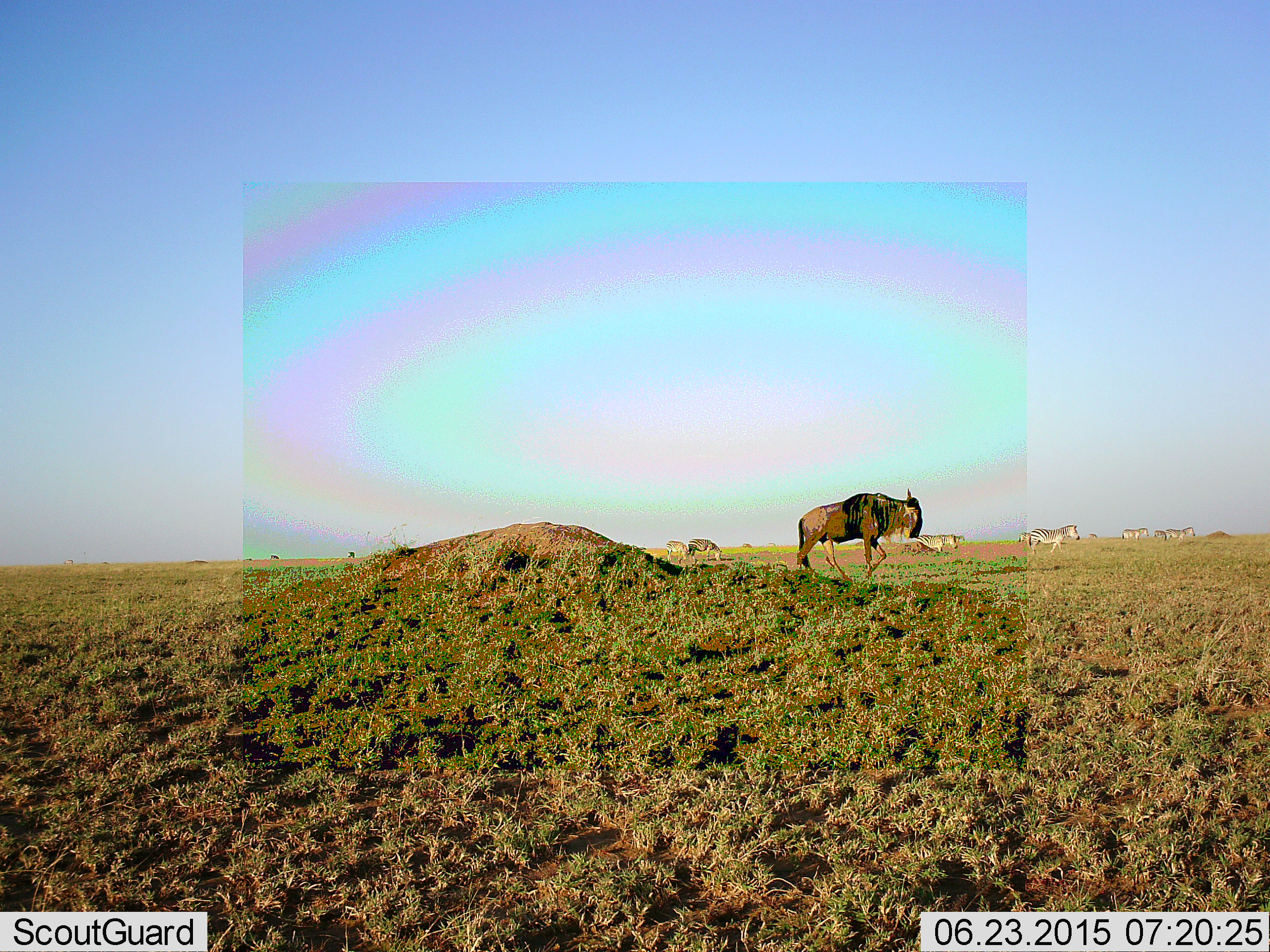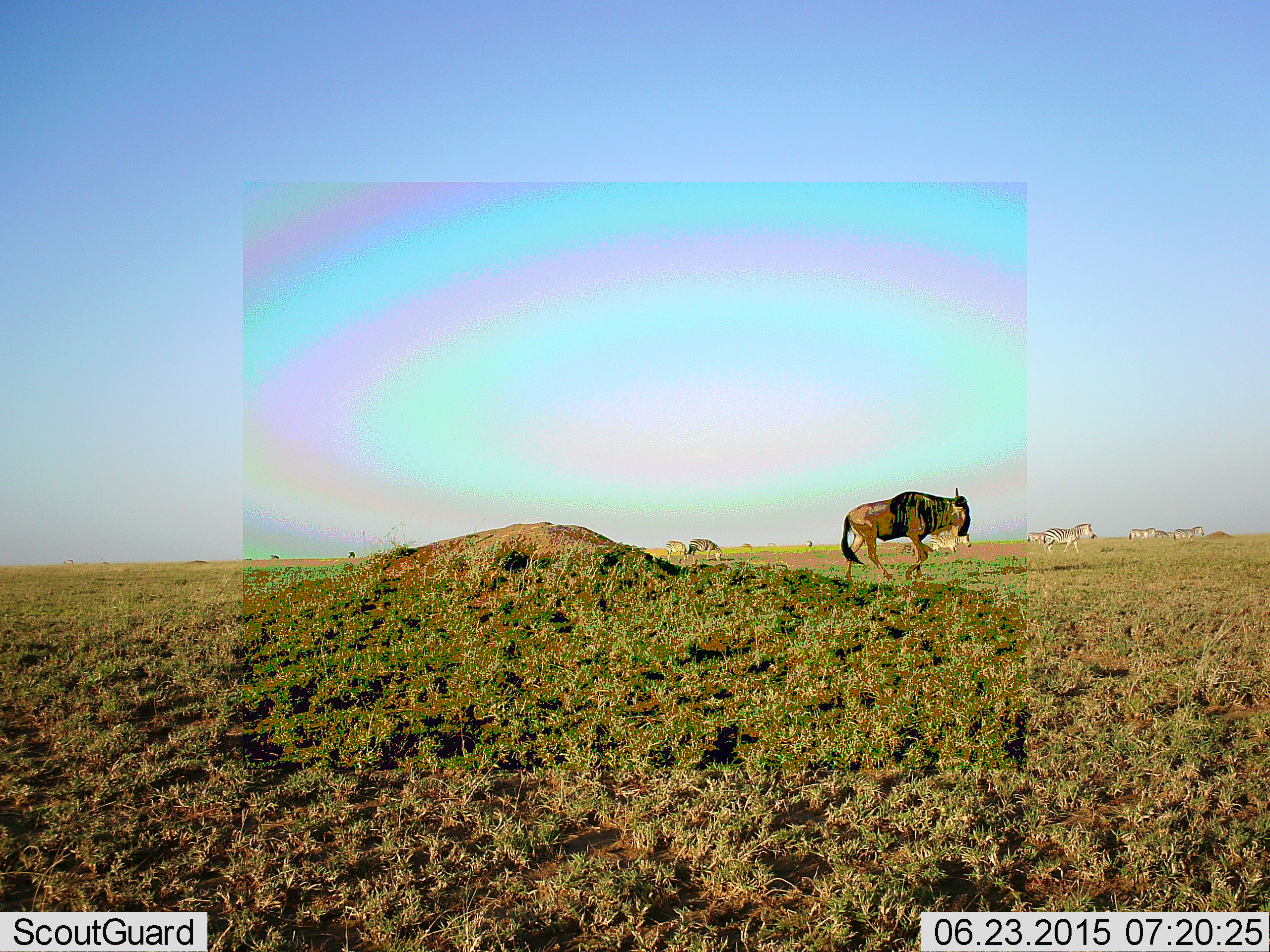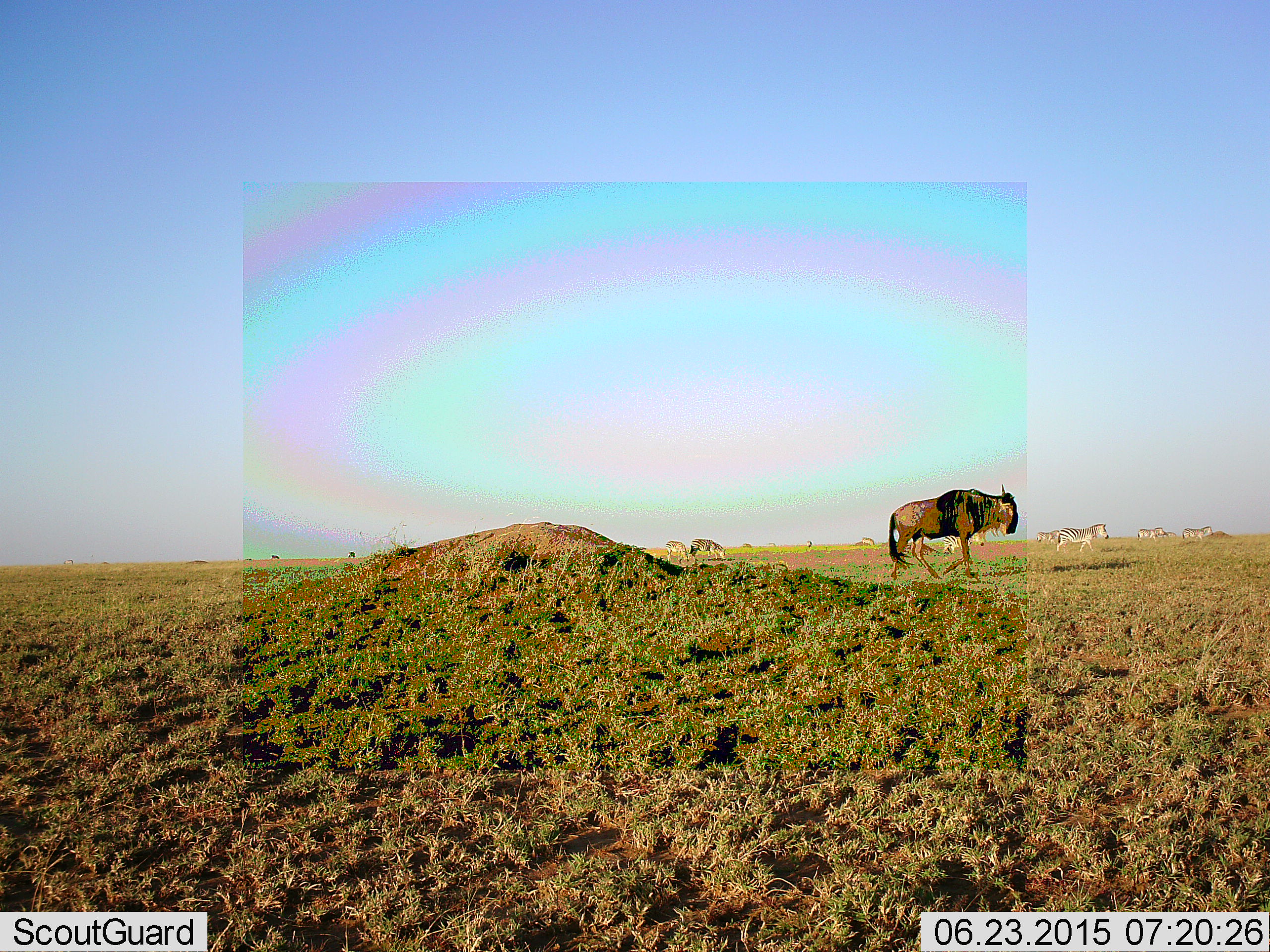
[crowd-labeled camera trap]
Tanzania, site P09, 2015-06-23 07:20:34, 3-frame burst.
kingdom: Animalia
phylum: Chordata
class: Mammalia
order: Artiodactyla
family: Bovidae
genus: Connochaetes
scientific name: Connochaetes taurinus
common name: blue wildebeest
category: wildebeest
Wildebeest (blue wildebeest) (Connochaetes taurinus), count 1. Behavior (volunteer vote fractions): standing 14%, resting 0%, moving 100%, interacting 0%. Young present (vote fraction): 0%. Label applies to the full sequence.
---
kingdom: Animalia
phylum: Chordata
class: Mammalia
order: Perissodactyla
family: Equidae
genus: Equus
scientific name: Equus quagga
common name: plains zebra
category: zebra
Zebra (plains zebra) (Equus quagga), count 6. Behavior (volunteer vote fractions): standing 30%, resting 0%, moving 80%, interacting 0%. Young present (vote fraction): 0%. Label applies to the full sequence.